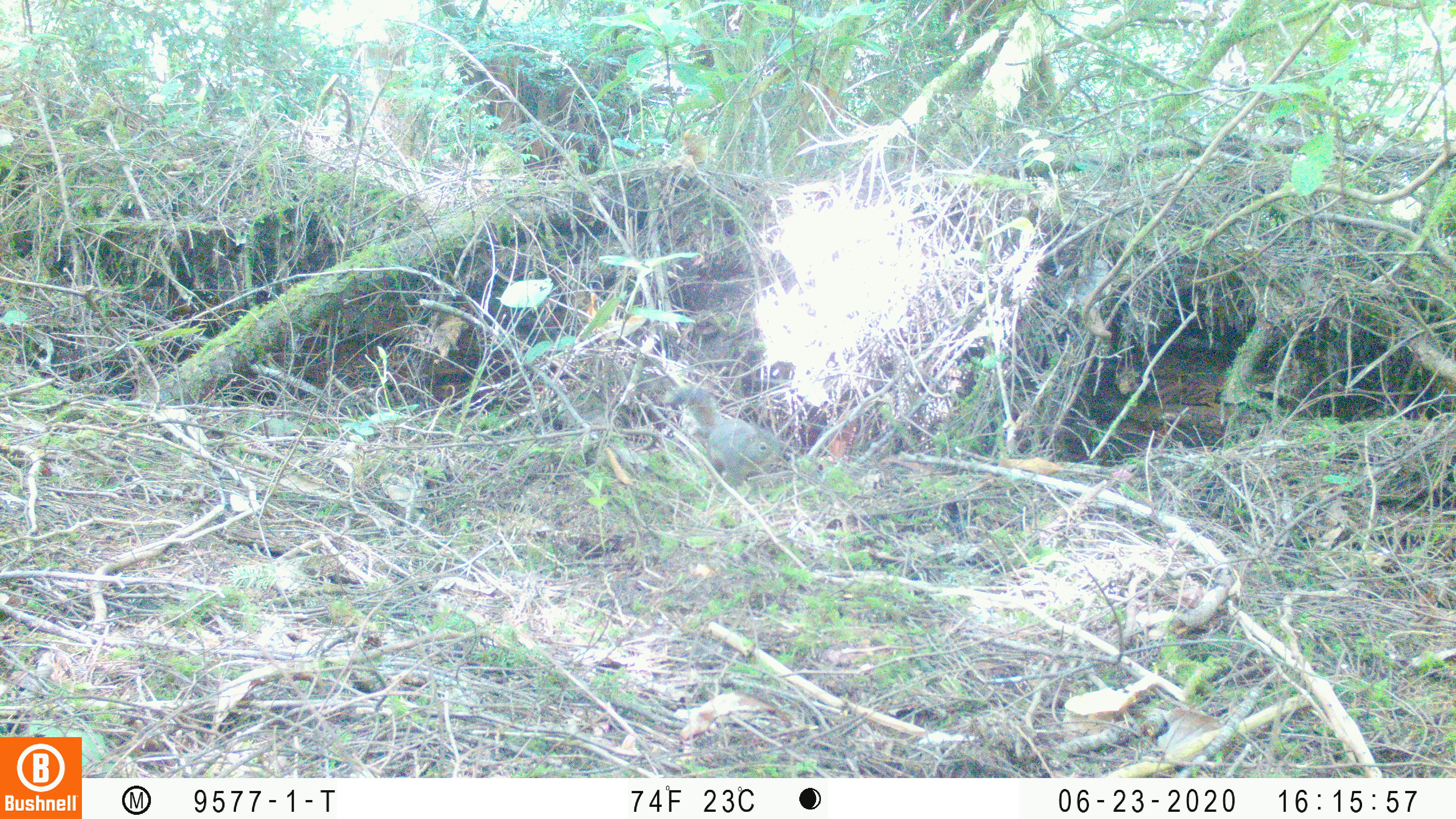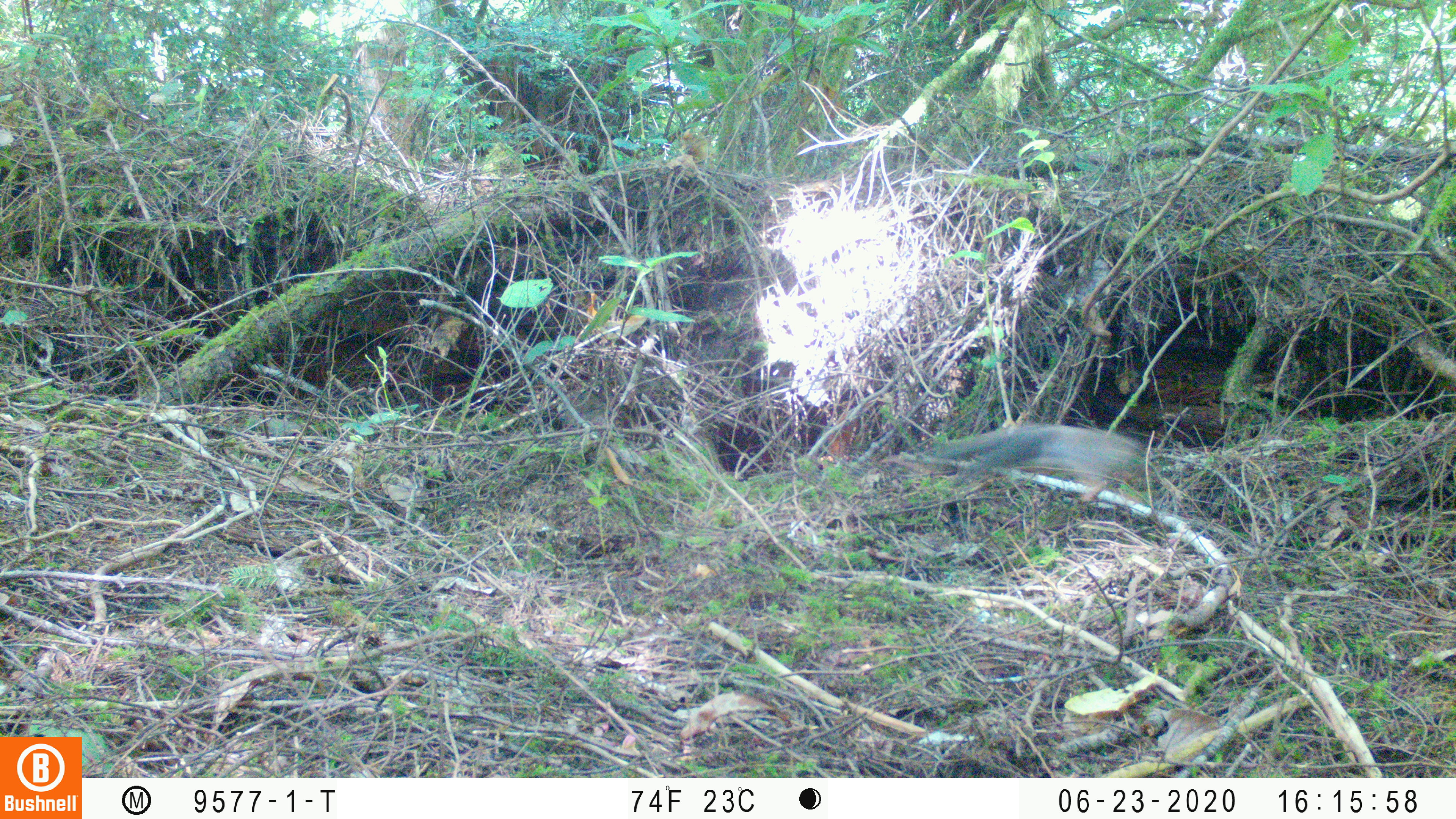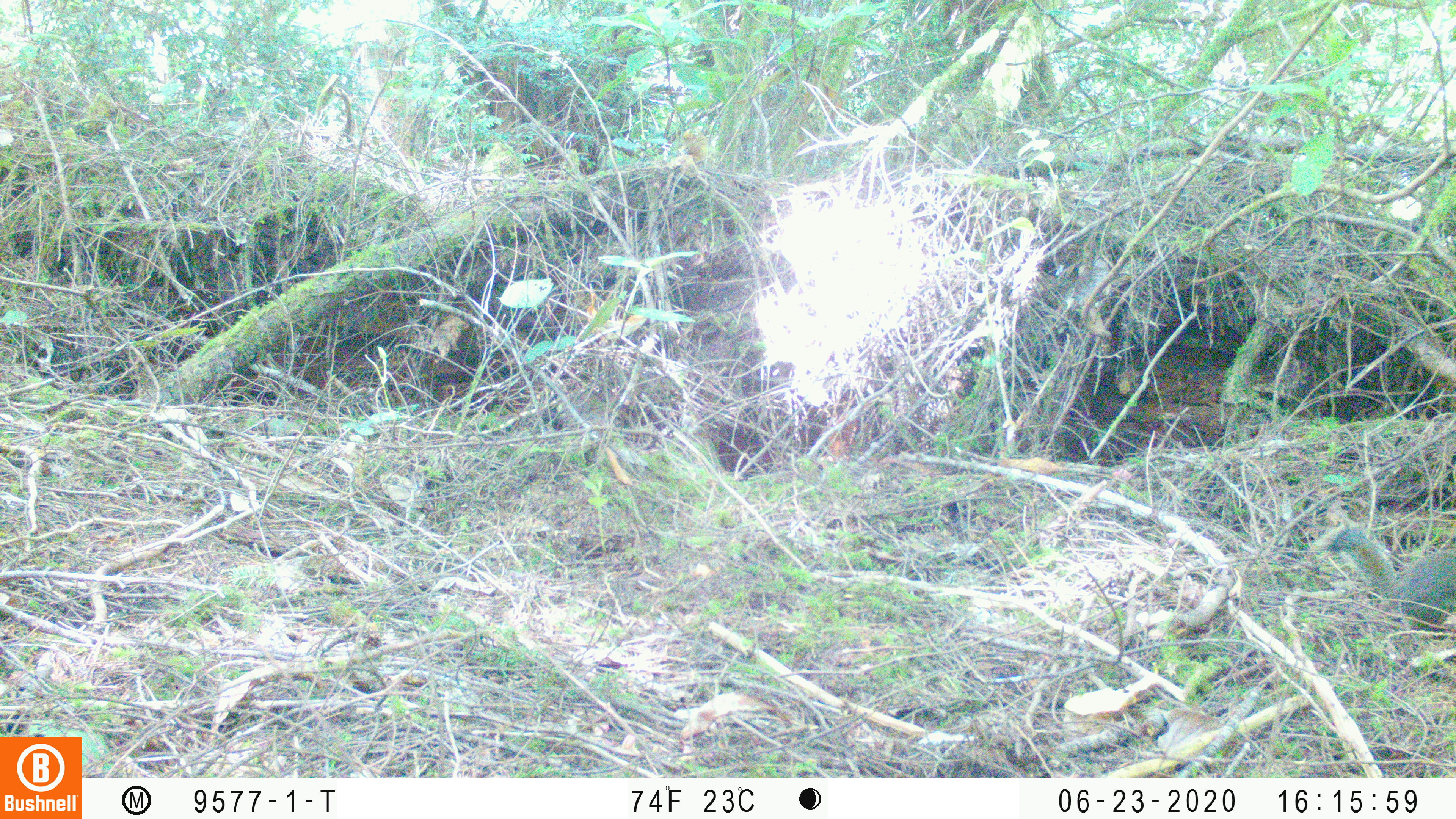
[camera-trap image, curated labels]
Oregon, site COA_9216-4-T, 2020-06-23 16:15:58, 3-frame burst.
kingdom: Animalia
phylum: Chordata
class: Mammalia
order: Rodentia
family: Sciuridae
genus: Tamiasciurus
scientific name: Tamiasciurus douglasii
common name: douglas squirrel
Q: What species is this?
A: Douglas squirrel (Tamiasciurus douglasii).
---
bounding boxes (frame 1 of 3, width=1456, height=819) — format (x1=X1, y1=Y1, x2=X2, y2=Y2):
douglas squirrel: (x1=660, y1=382, x2=782, y2=487)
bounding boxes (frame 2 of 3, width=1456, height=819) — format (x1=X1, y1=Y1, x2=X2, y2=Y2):
douglas squirrel: (x1=927, y1=415, x2=1148, y2=517)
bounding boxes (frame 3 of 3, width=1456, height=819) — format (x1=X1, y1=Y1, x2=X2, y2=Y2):
douglas squirrel: (x1=1319, y1=521, x2=1451, y2=628)